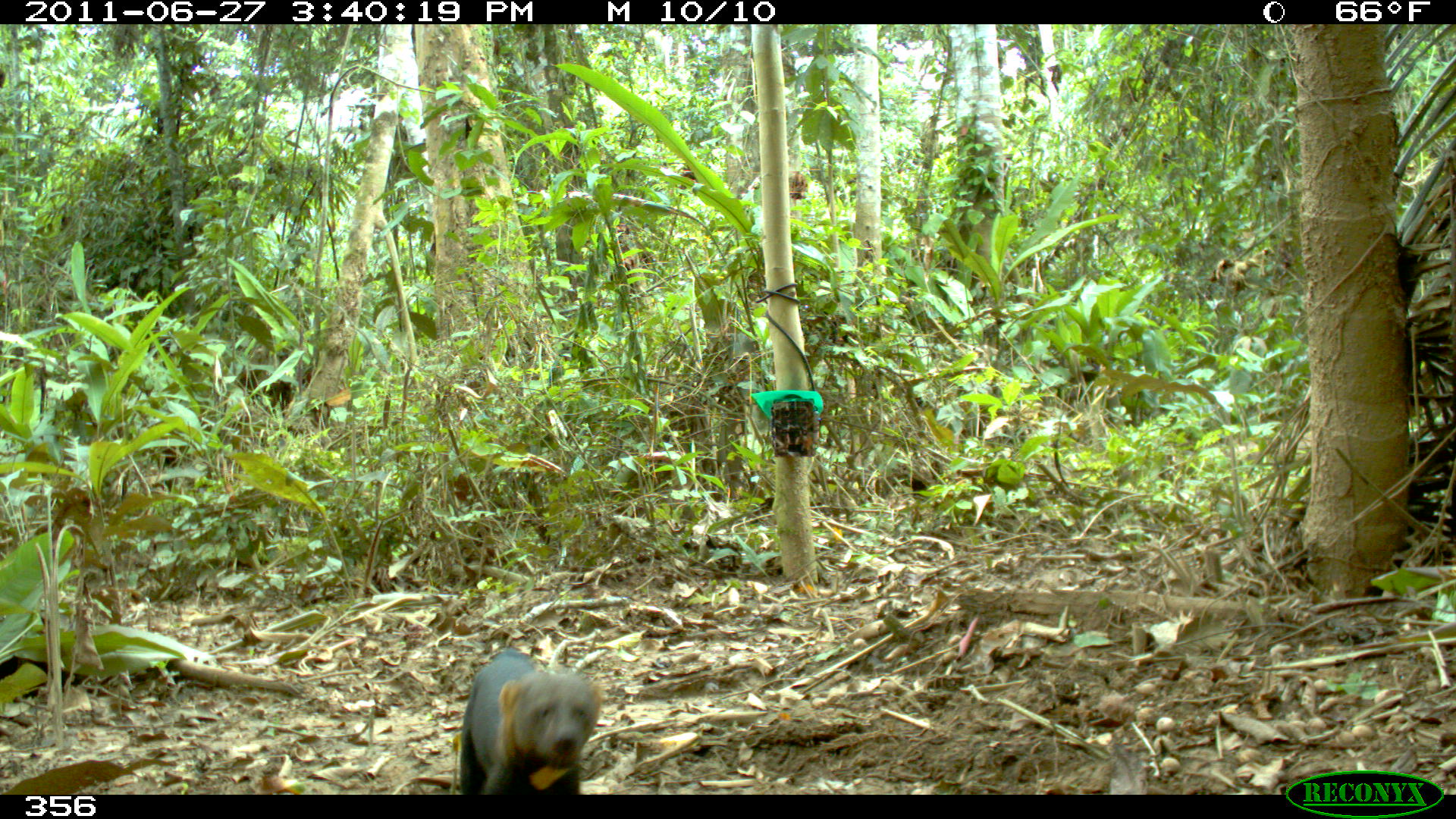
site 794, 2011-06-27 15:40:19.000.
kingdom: Animalia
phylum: Chordata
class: Mammalia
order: Carnivora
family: Mustelidae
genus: Eira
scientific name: Eira barbara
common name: tayra